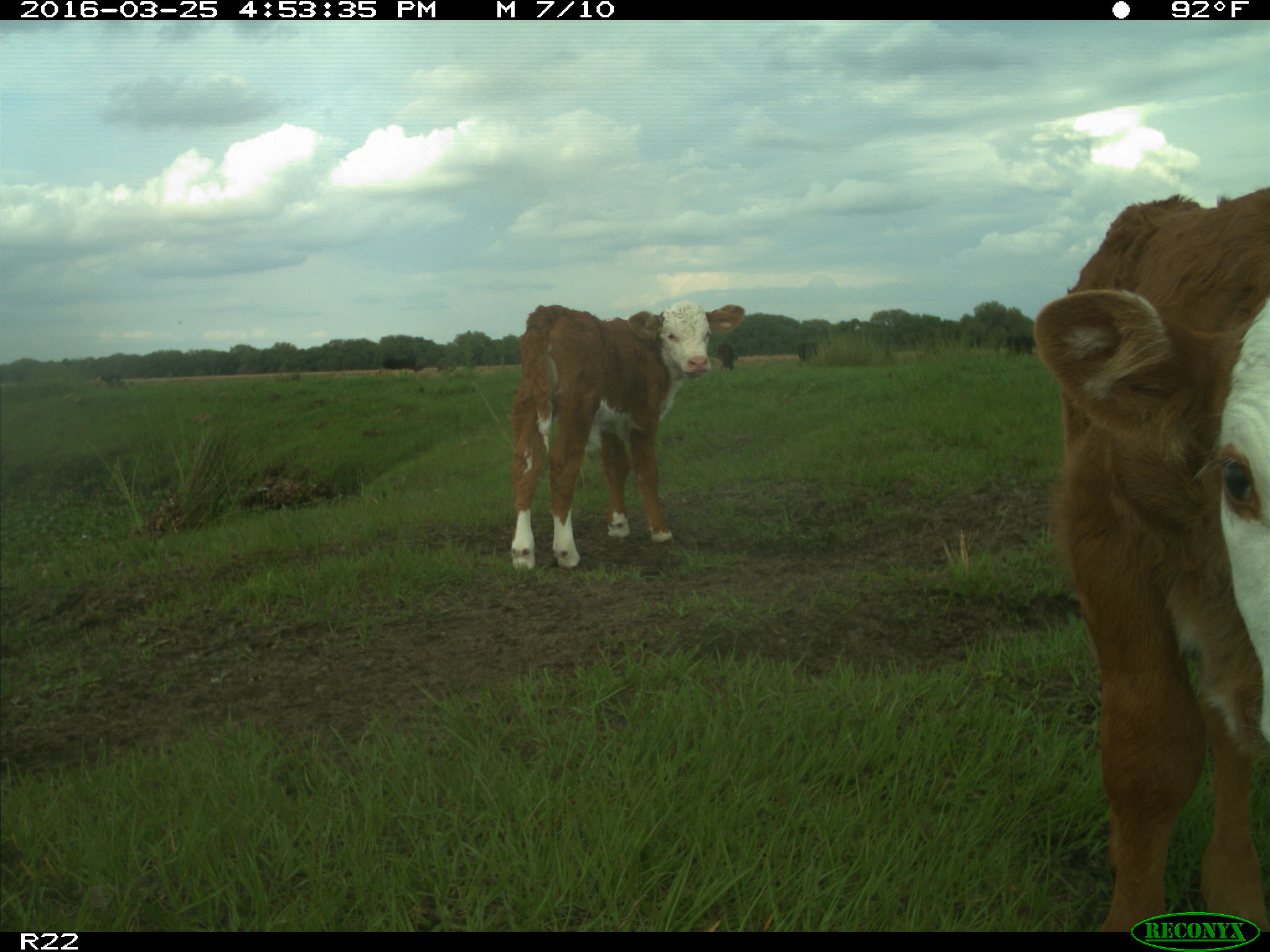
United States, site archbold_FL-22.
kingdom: Animalia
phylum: Chordata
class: Mammalia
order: Artiodactyla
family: Bovidae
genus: Bos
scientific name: Bos taurus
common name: domestic cow